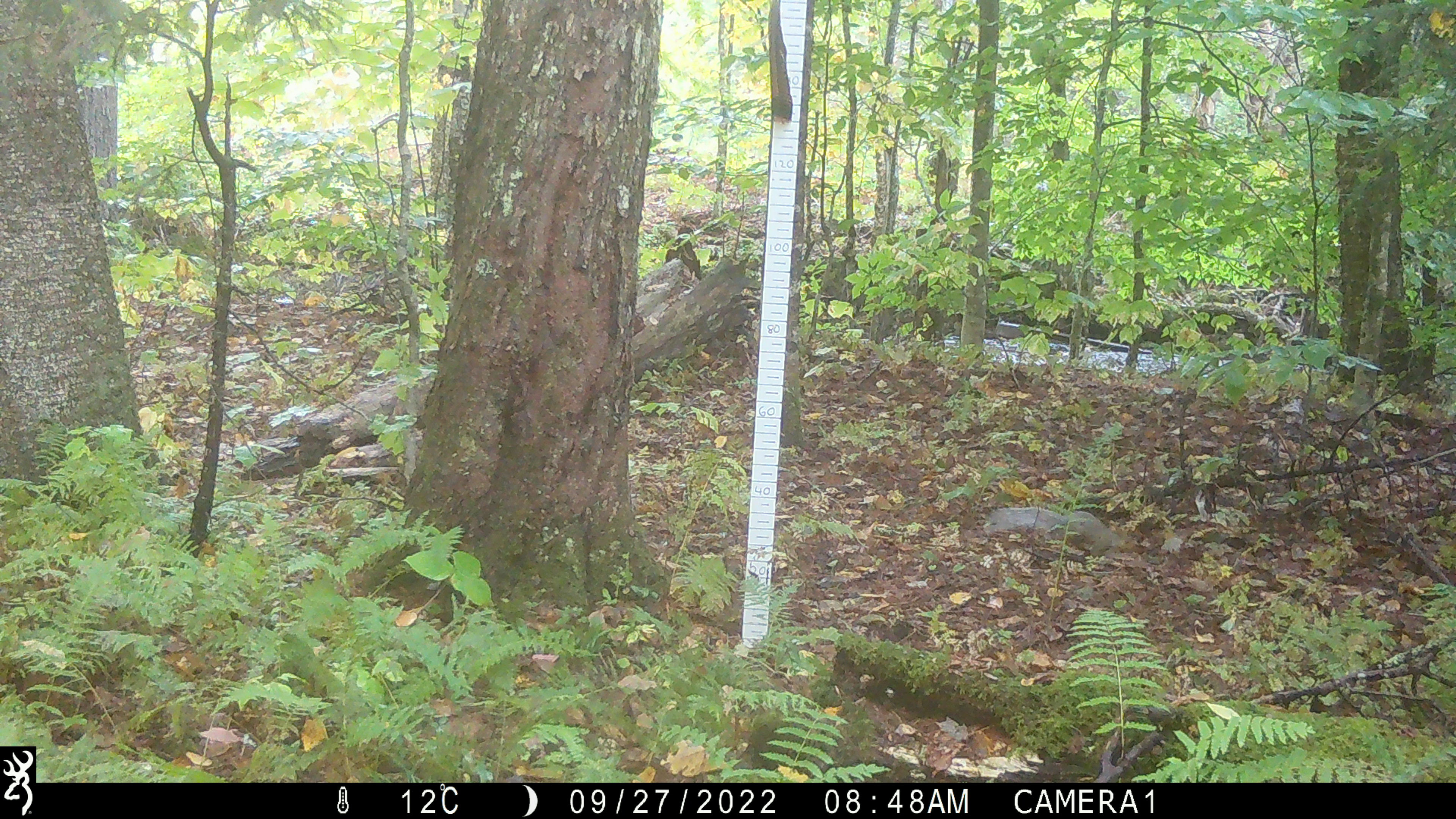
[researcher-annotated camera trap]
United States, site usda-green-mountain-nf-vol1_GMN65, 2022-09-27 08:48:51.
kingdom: Animalia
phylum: Chordata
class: Mammalia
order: Rodentia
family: Sciuridae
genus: Sciurus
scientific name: Sciurus carolinensis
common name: gray squirrel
Gray squirrel (Sciurus carolinensis).